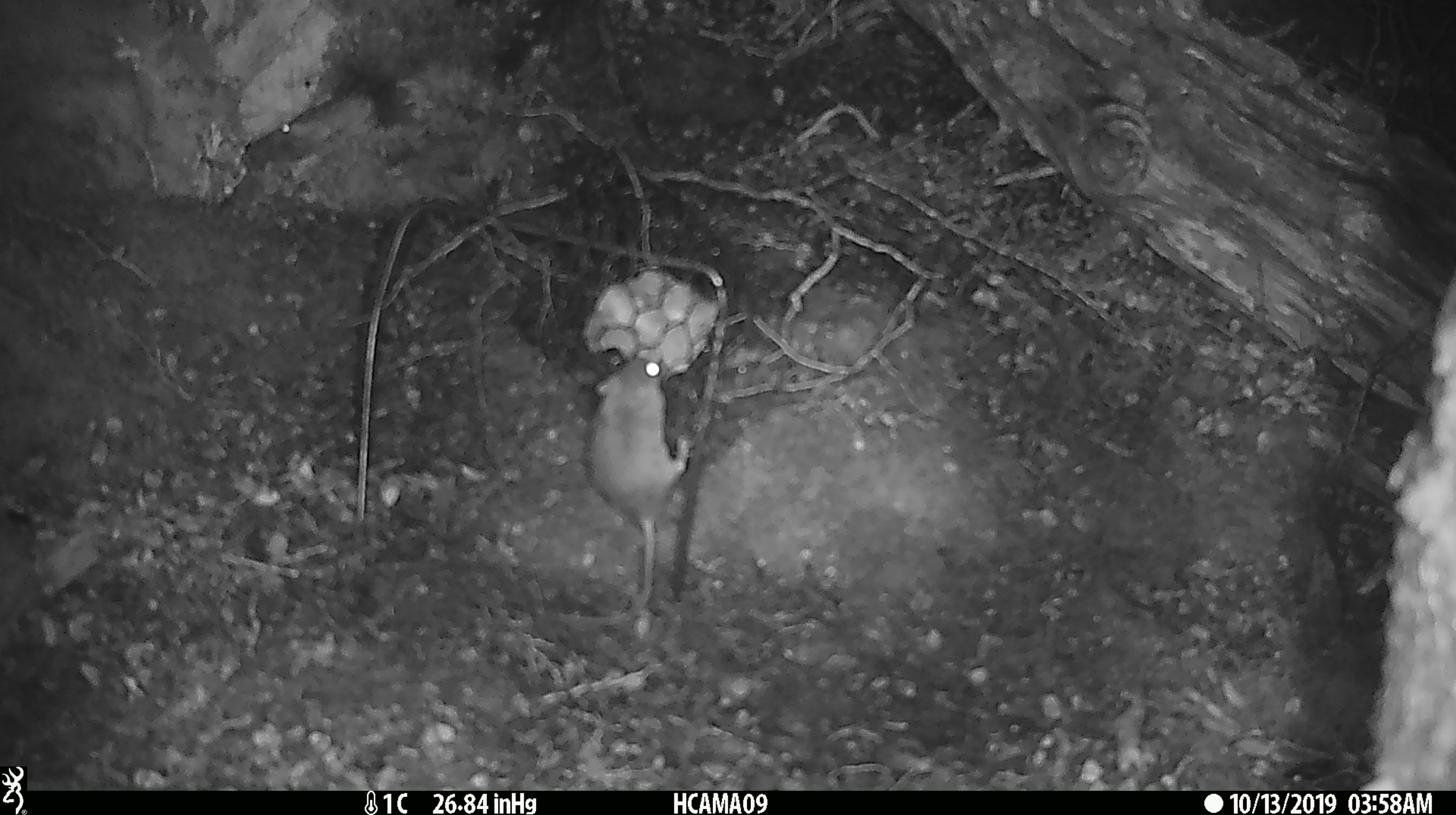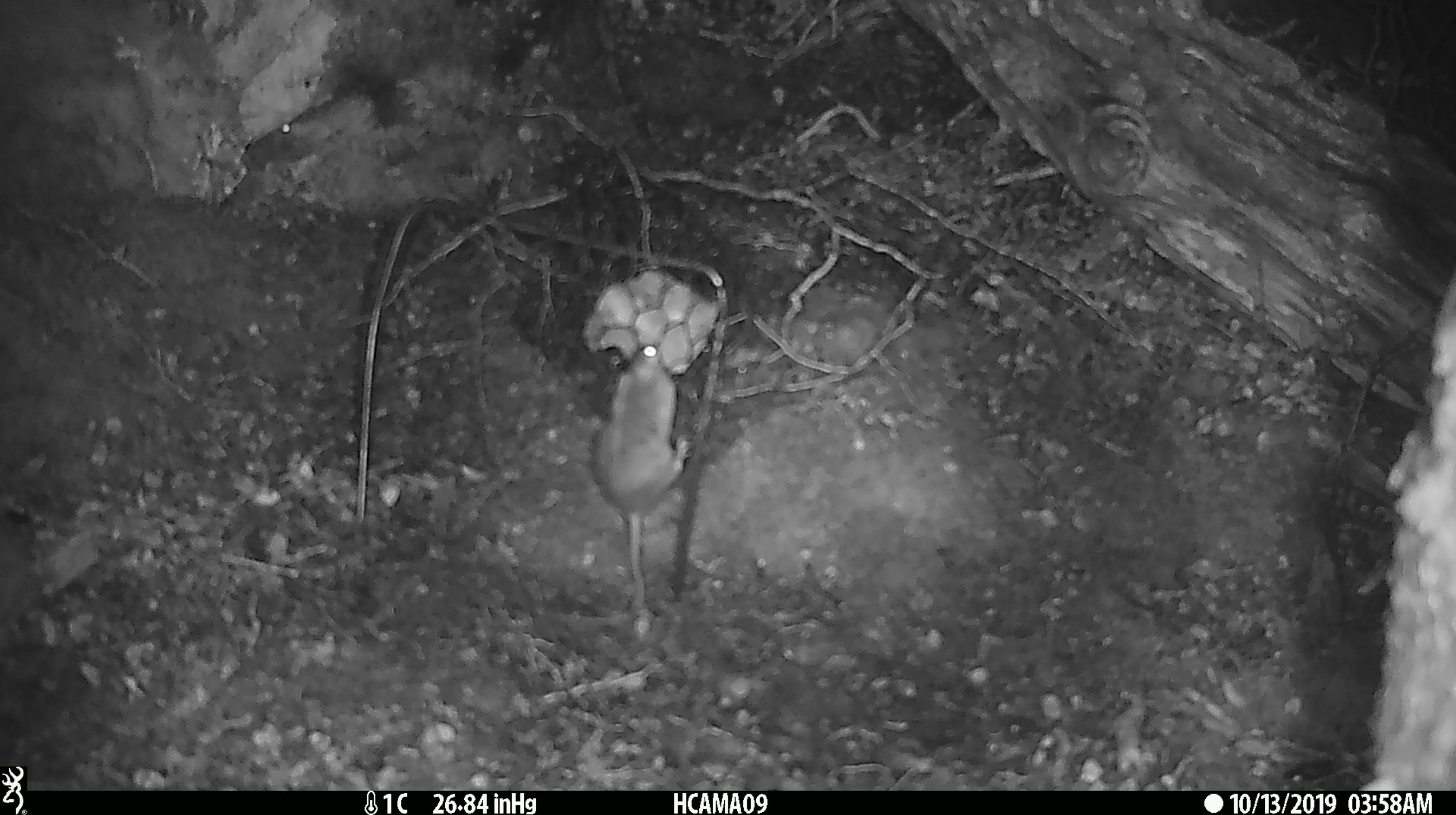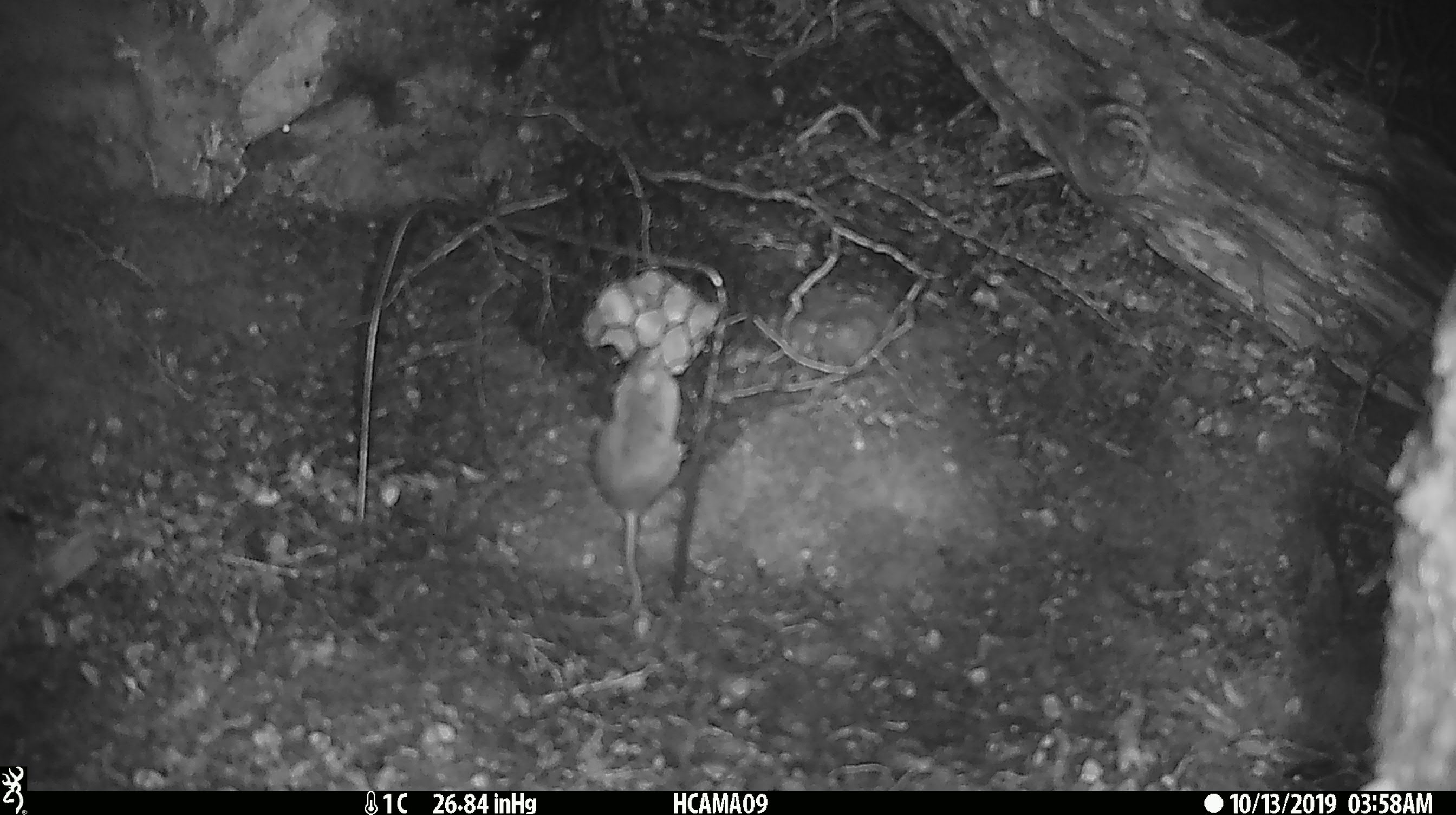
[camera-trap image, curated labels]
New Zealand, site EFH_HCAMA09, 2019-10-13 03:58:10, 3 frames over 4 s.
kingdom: Animalia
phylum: Chordata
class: Mammalia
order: Rodentia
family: Muridae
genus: Mus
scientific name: Mus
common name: mouse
Mouse (Mus).